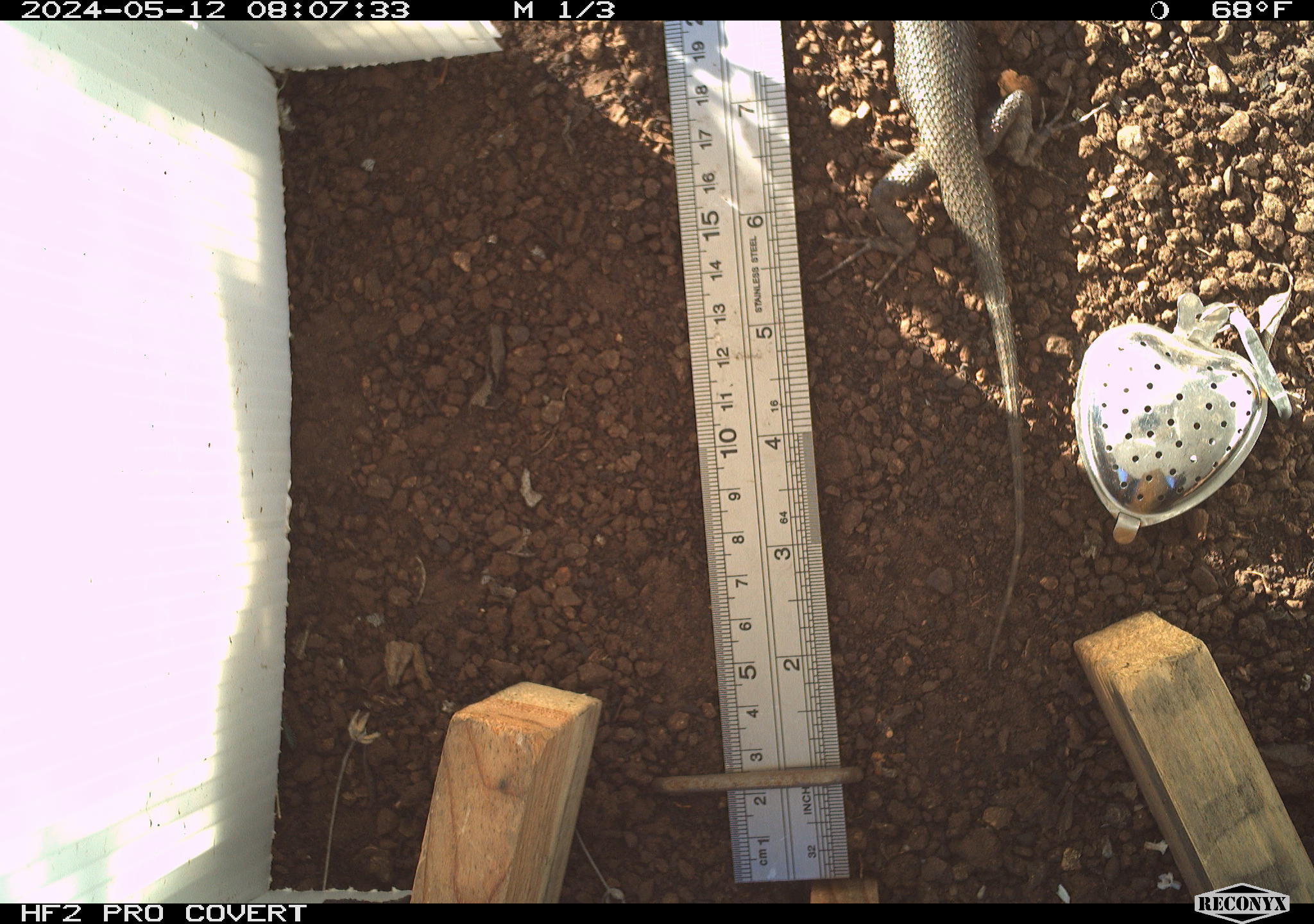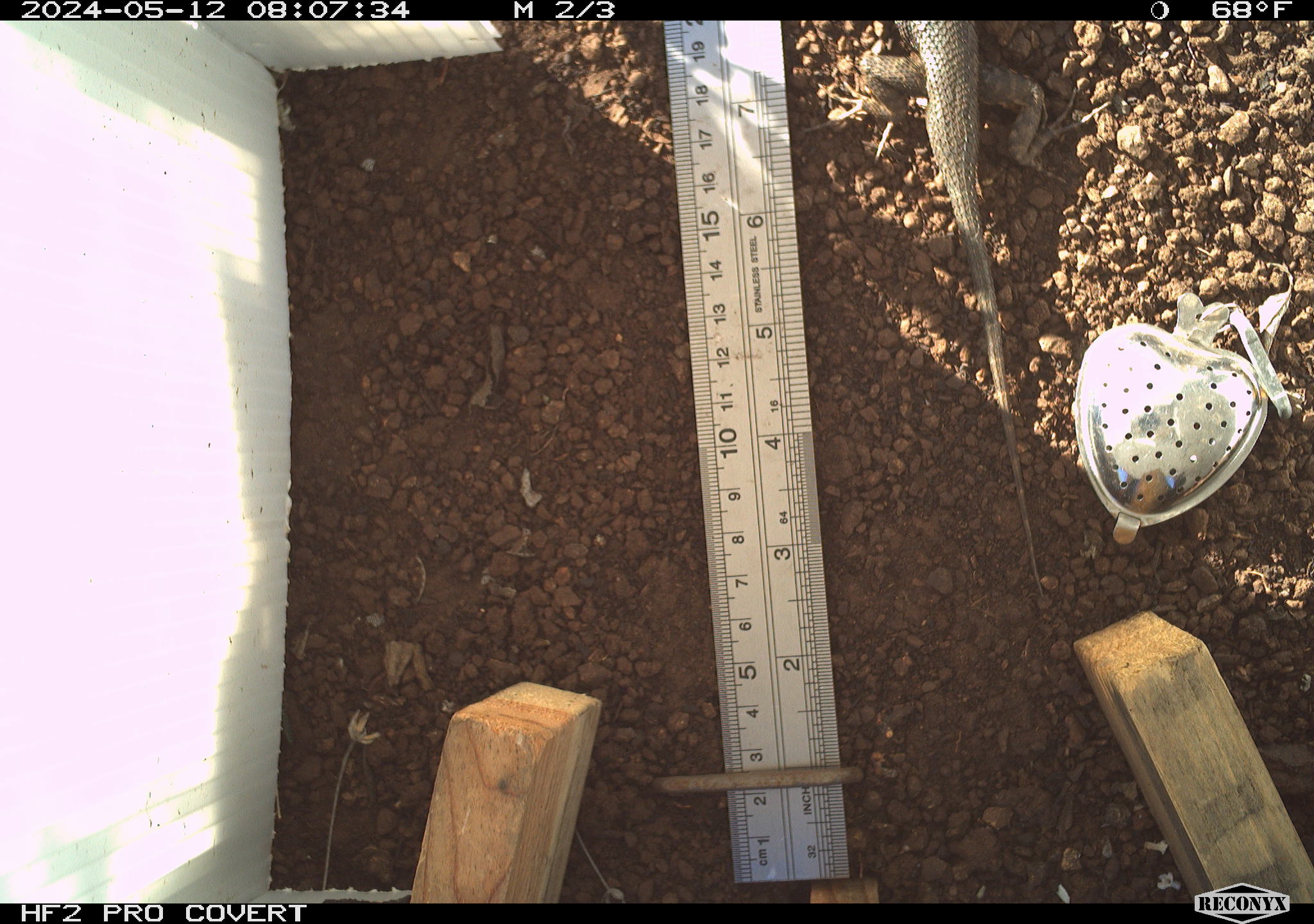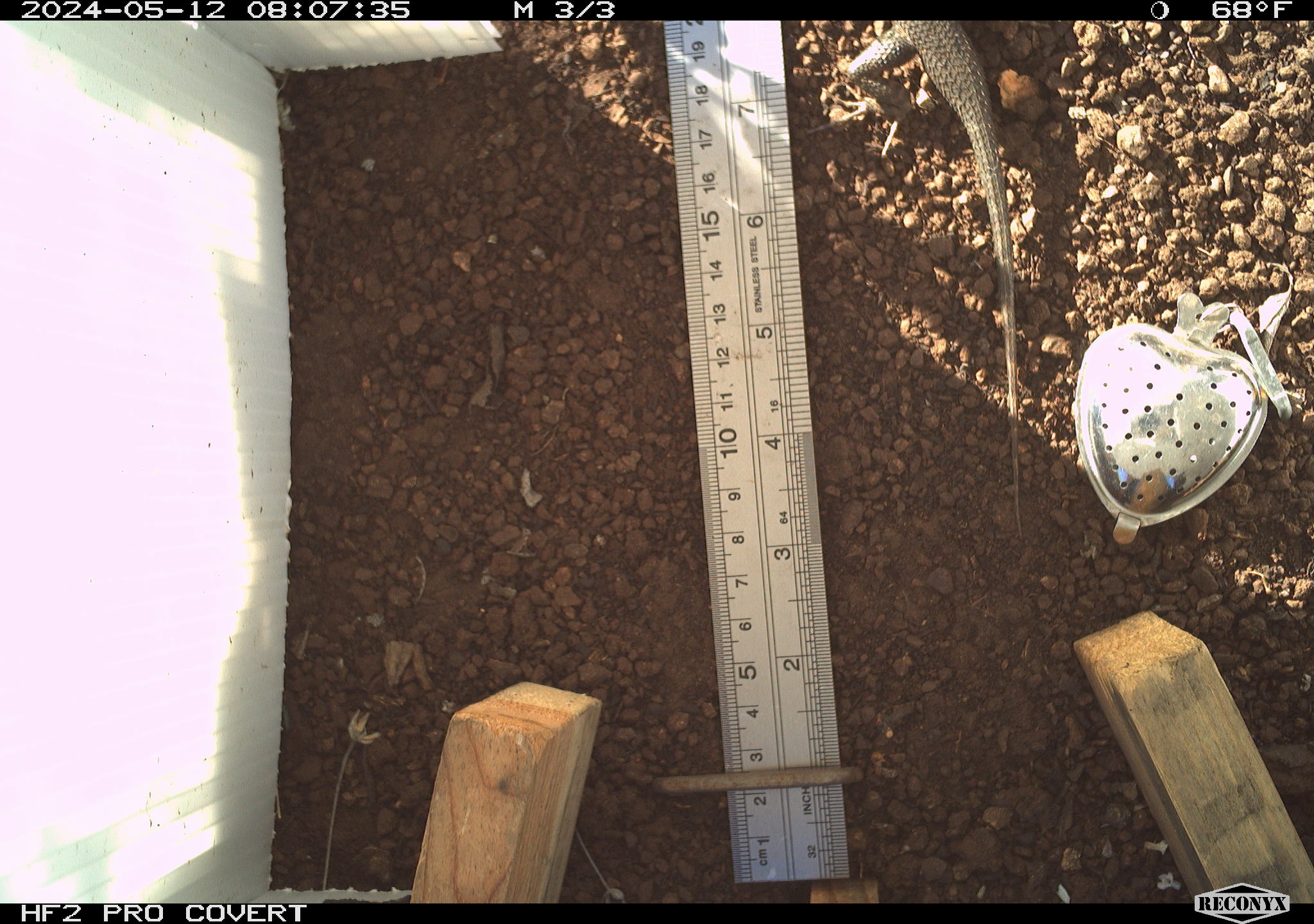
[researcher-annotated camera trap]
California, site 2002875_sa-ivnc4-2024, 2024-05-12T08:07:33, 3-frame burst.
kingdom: Animalia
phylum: Chordata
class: Reptilia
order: Squamata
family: Phrynosomatidae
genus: Sceloporus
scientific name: Sceloporus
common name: spiny lizards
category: sceloporus species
Sceloporus species (spiny lizards) (Sceloporus).